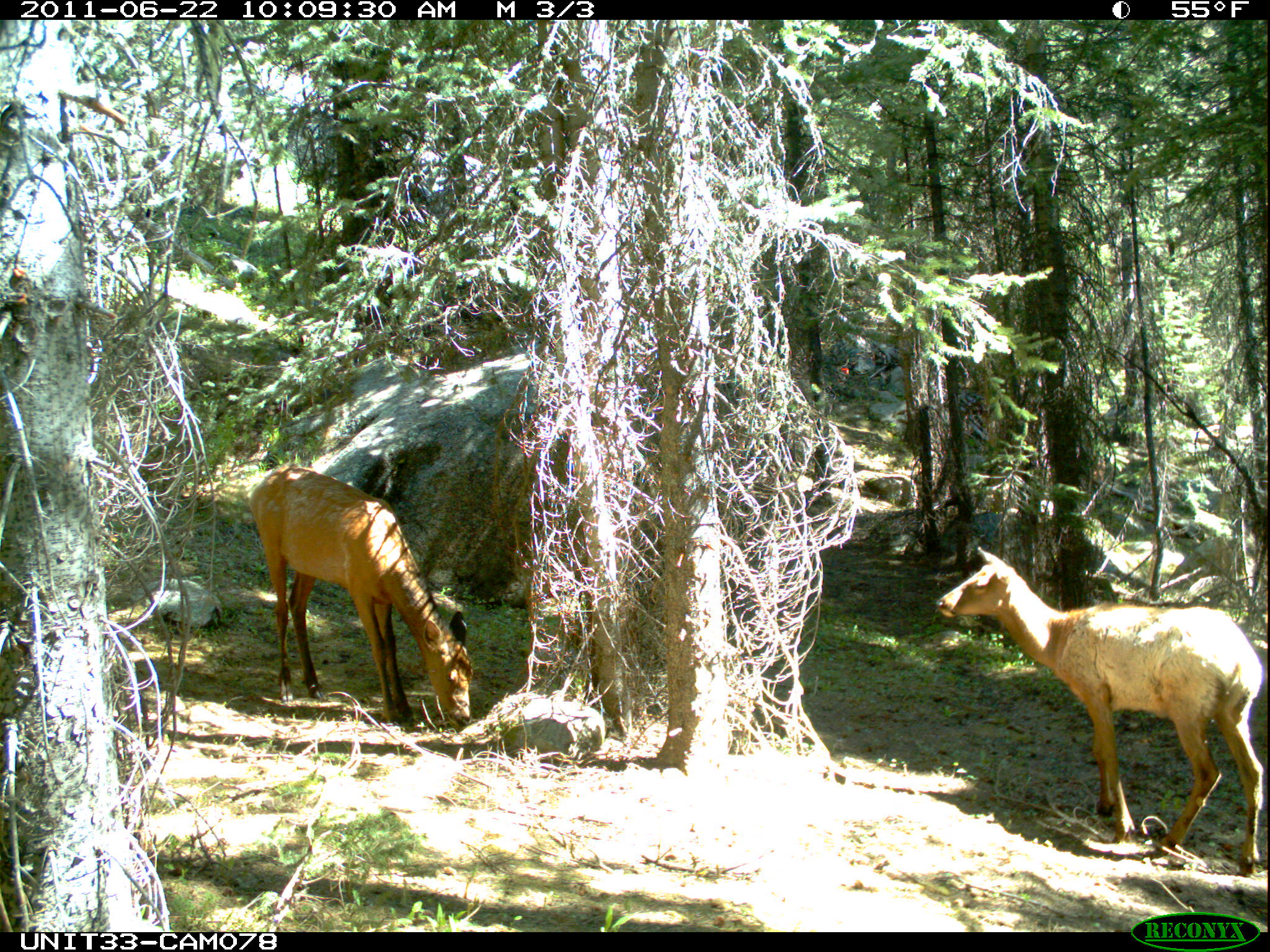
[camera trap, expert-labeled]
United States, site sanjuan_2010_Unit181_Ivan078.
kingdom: Animalia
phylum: Chordata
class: Mammalia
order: Artiodactyla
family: Cervidae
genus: Cervus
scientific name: Cervus elaphus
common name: red deer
Cervus elaphus (red deer).